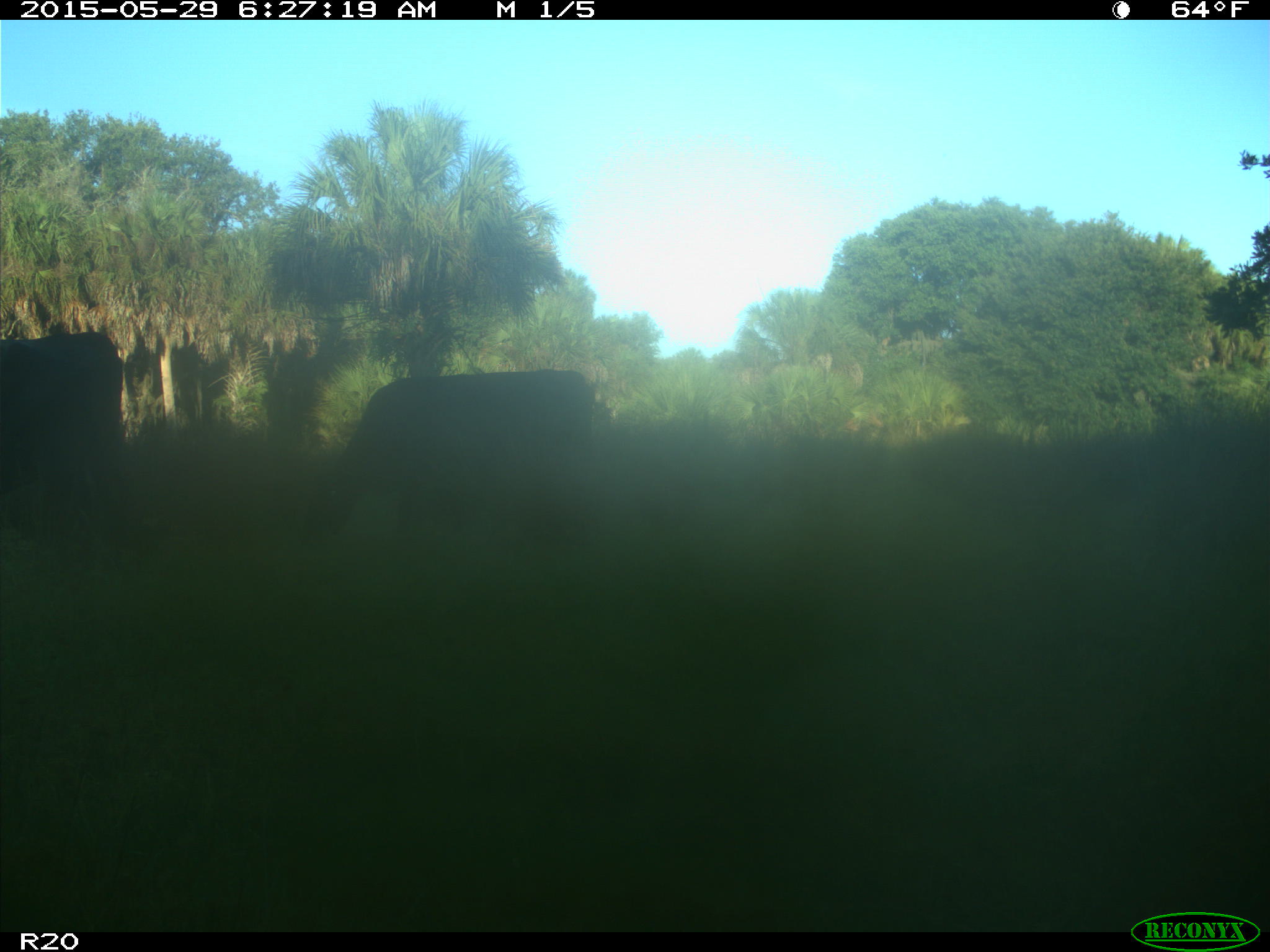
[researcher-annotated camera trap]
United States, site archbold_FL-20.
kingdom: Animalia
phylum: Chordata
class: Mammalia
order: Artiodactyla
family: Bovidae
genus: Bos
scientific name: Bos taurus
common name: domestic cow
Bos taurus (domestic cow).